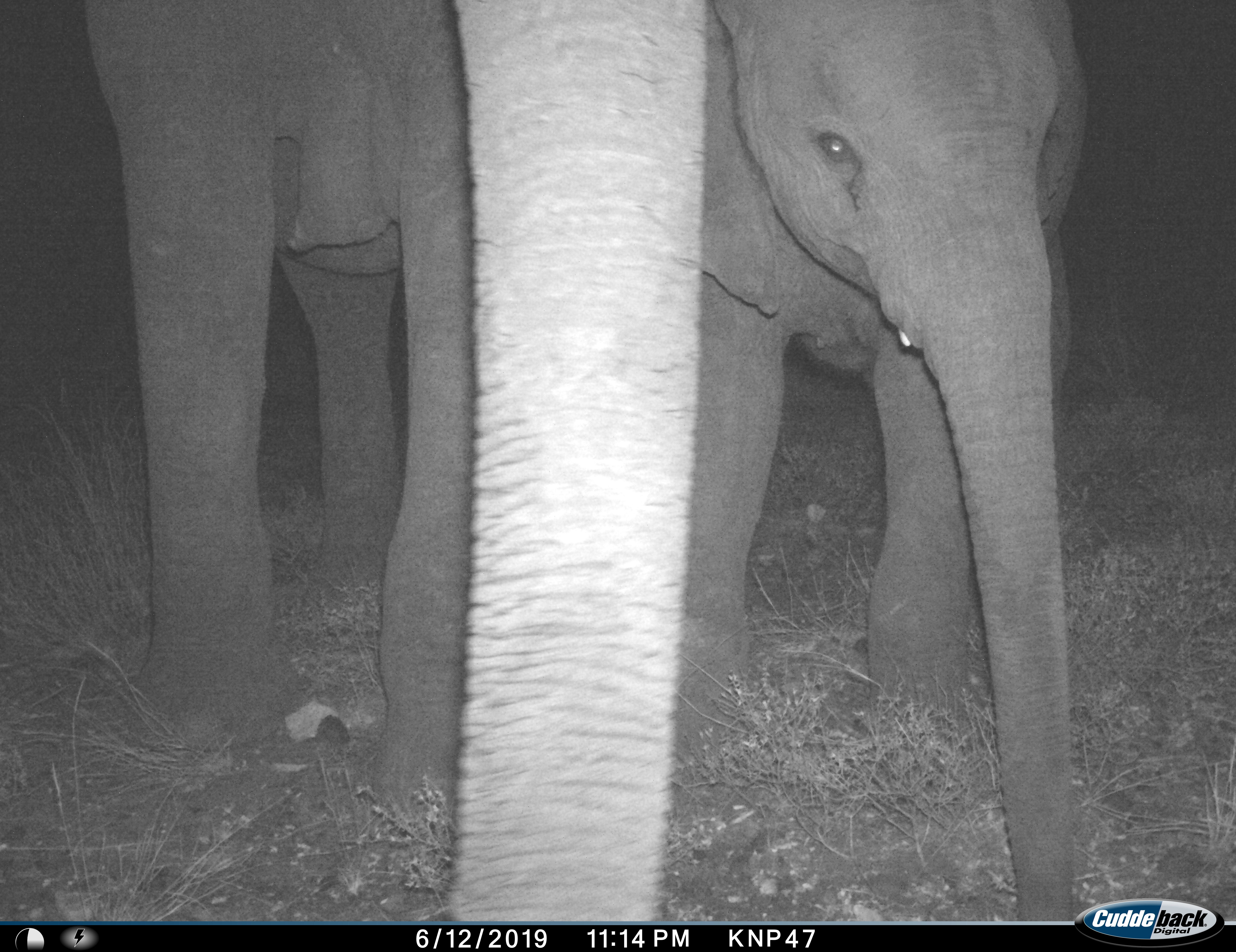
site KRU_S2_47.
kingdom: Animalia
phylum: Chordata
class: Mammalia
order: Proboscidea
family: Elephantidae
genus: Loxodonta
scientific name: Loxodonta africana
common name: african bush elephant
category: elephant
Elephant (african bush elephant) (Loxodonta africana), count 2. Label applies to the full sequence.